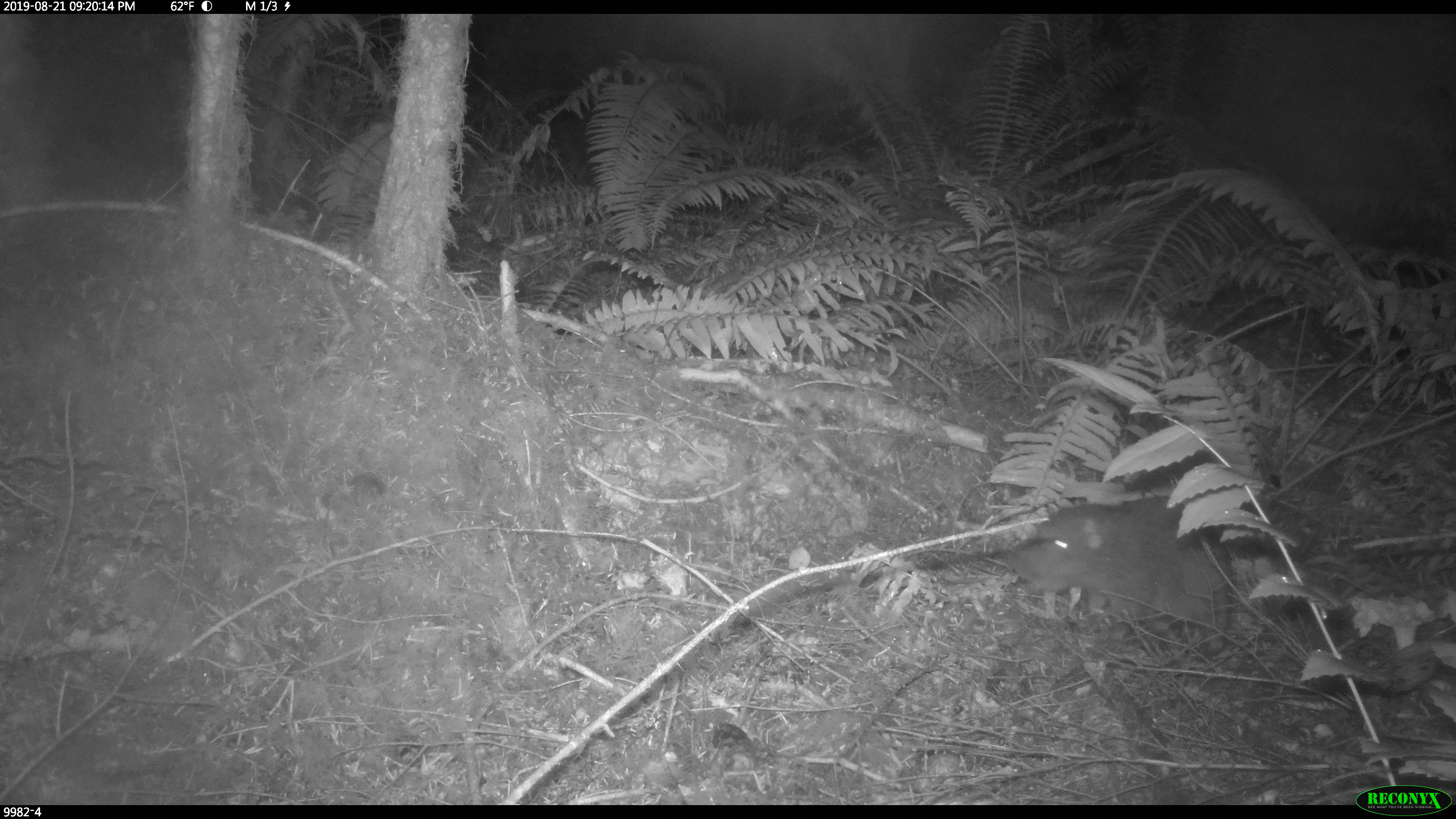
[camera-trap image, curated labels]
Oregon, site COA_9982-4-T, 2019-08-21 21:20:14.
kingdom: Animalia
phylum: Chordata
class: Mammalia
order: Rodentia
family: Aplodontiidae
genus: Aplodontia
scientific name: Aplodontia rufa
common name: mountain beaver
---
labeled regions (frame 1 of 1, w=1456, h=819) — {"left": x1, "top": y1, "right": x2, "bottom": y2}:
mountain beaver: {"left": 1010, "top": 503, "right": 1241, "bottom": 652}